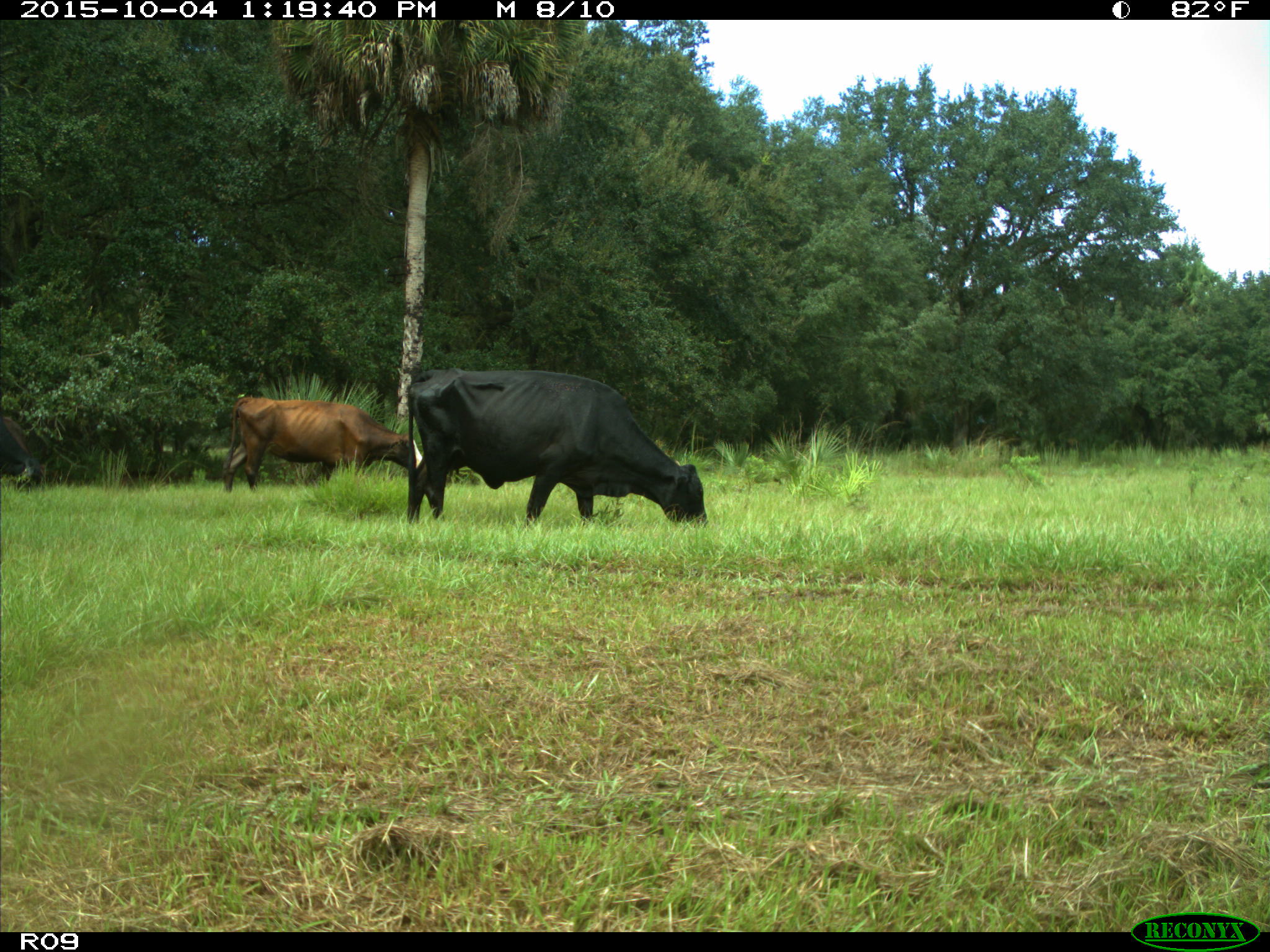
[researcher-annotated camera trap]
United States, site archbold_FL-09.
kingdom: Animalia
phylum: Chordata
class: Mammalia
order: Artiodactyla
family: Bovidae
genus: Bos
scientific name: Bos taurus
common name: domestic cow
Bos taurus (domestic cow).